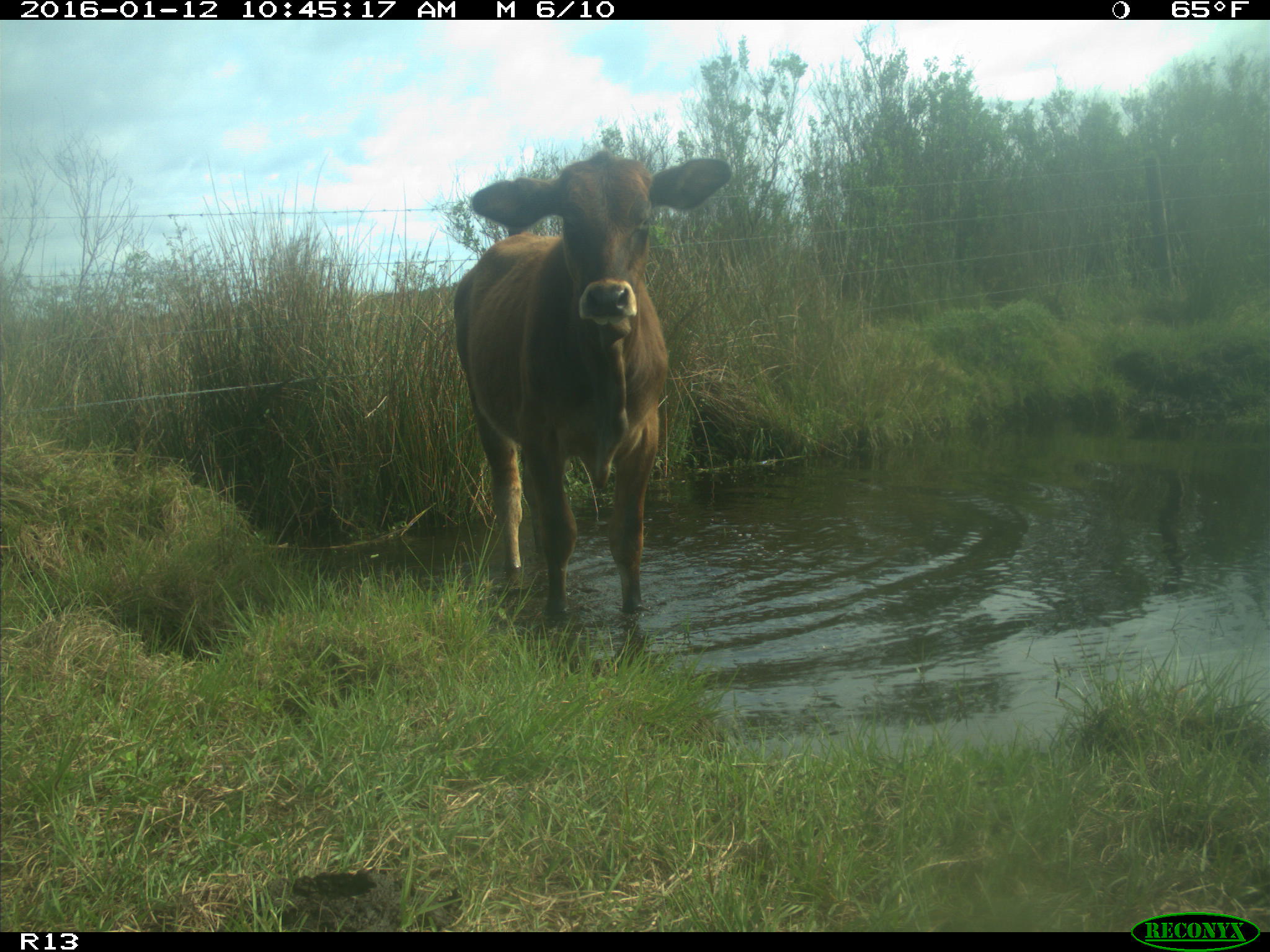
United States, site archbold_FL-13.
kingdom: Animalia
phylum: Chordata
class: Mammalia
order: Artiodactyla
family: Bovidae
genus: Bos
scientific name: Bos taurus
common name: domestic cow